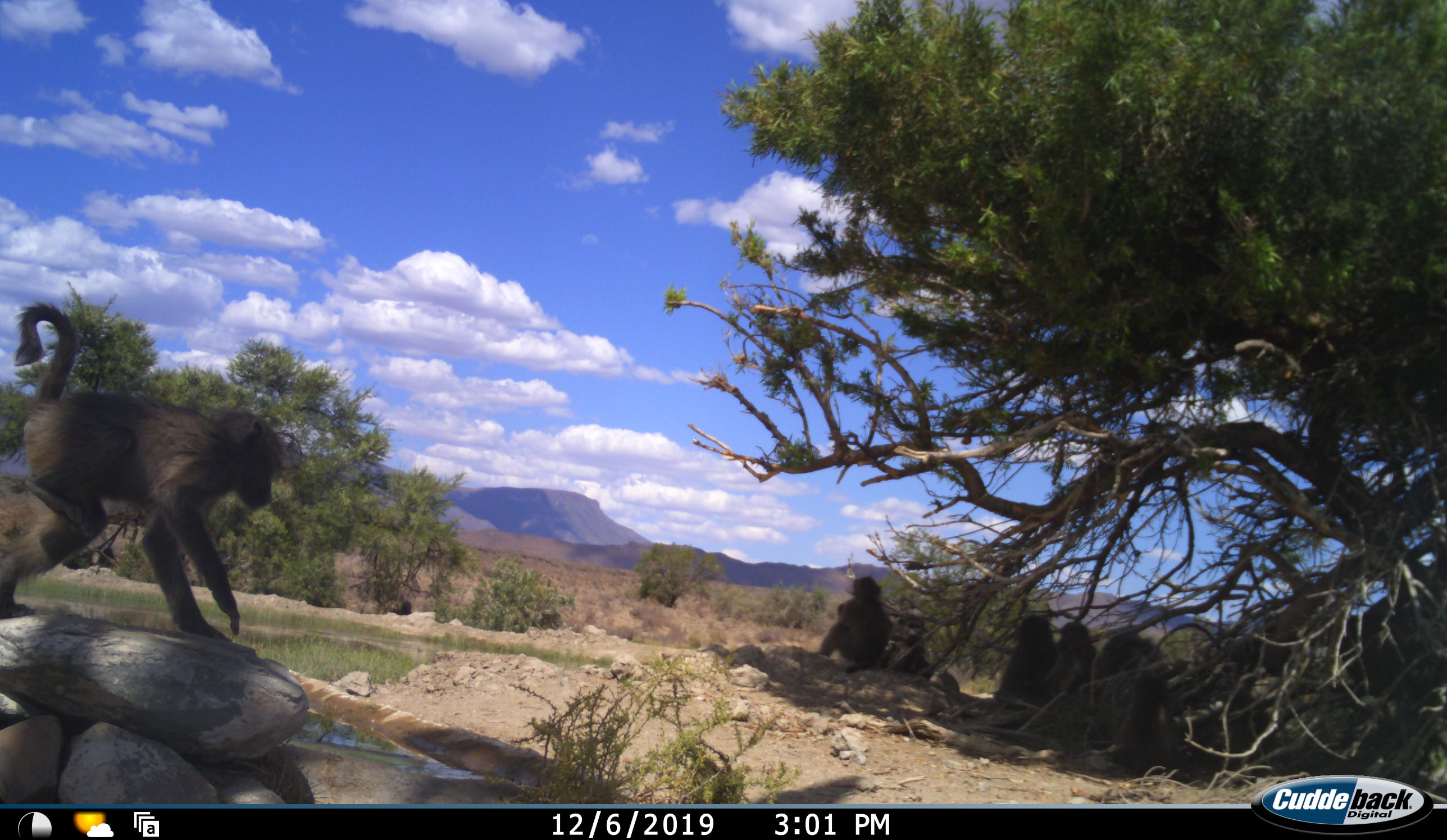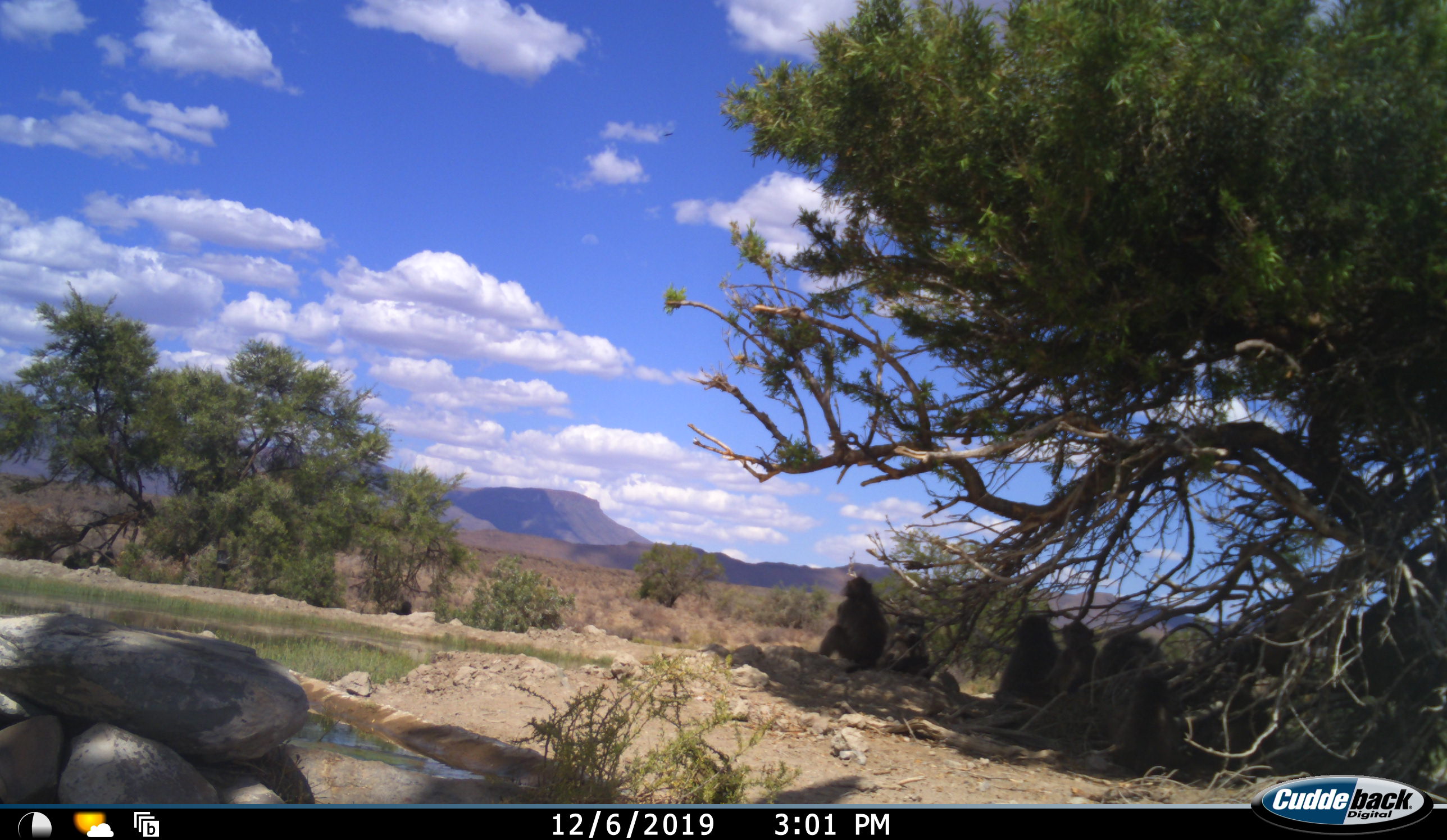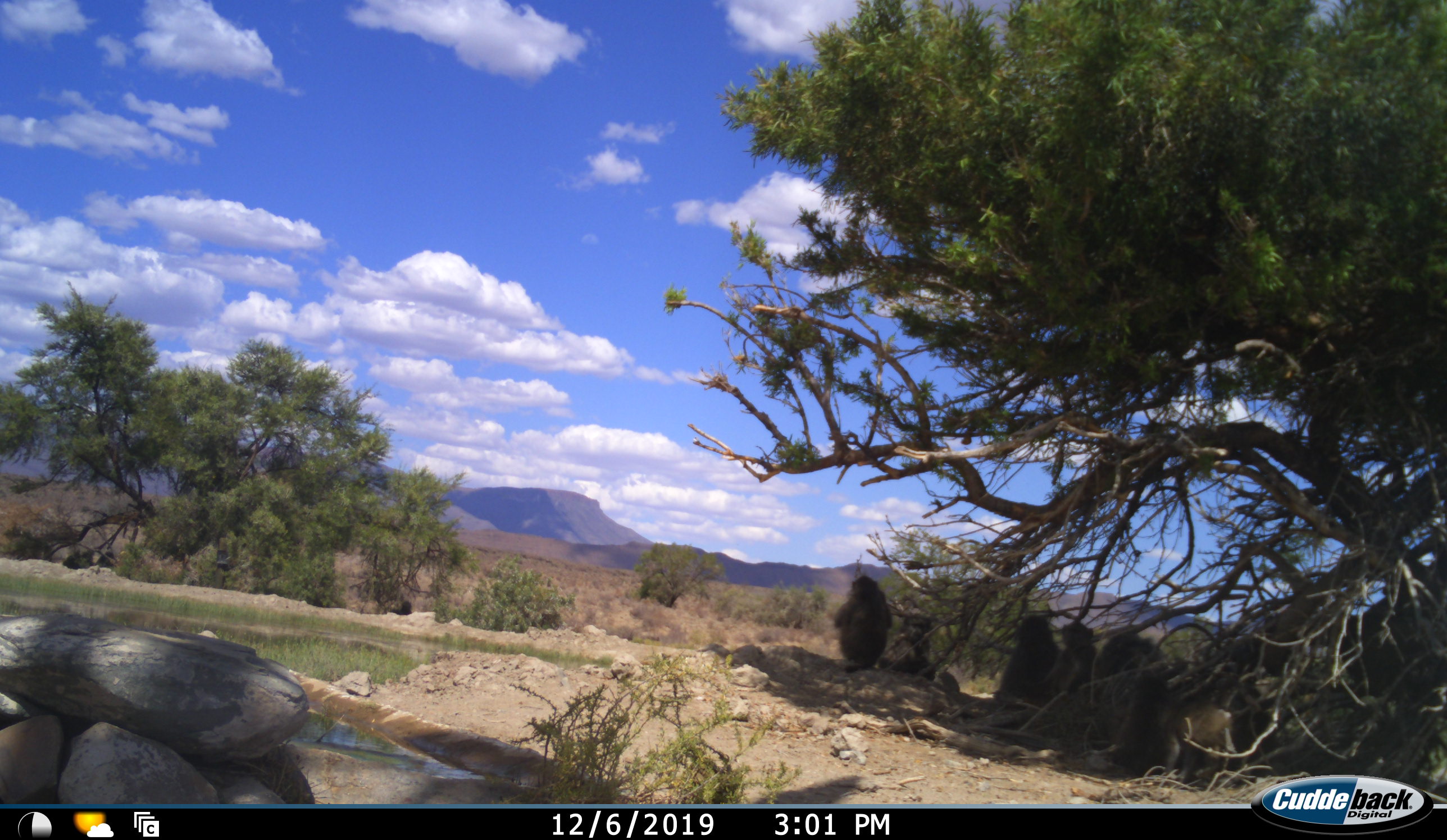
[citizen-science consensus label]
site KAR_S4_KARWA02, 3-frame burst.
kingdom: Animalia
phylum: Chordata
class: Mammalia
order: Primates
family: Cercopithecidae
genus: Papio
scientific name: Papio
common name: baboon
Baboon (Papio), count 7. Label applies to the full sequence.